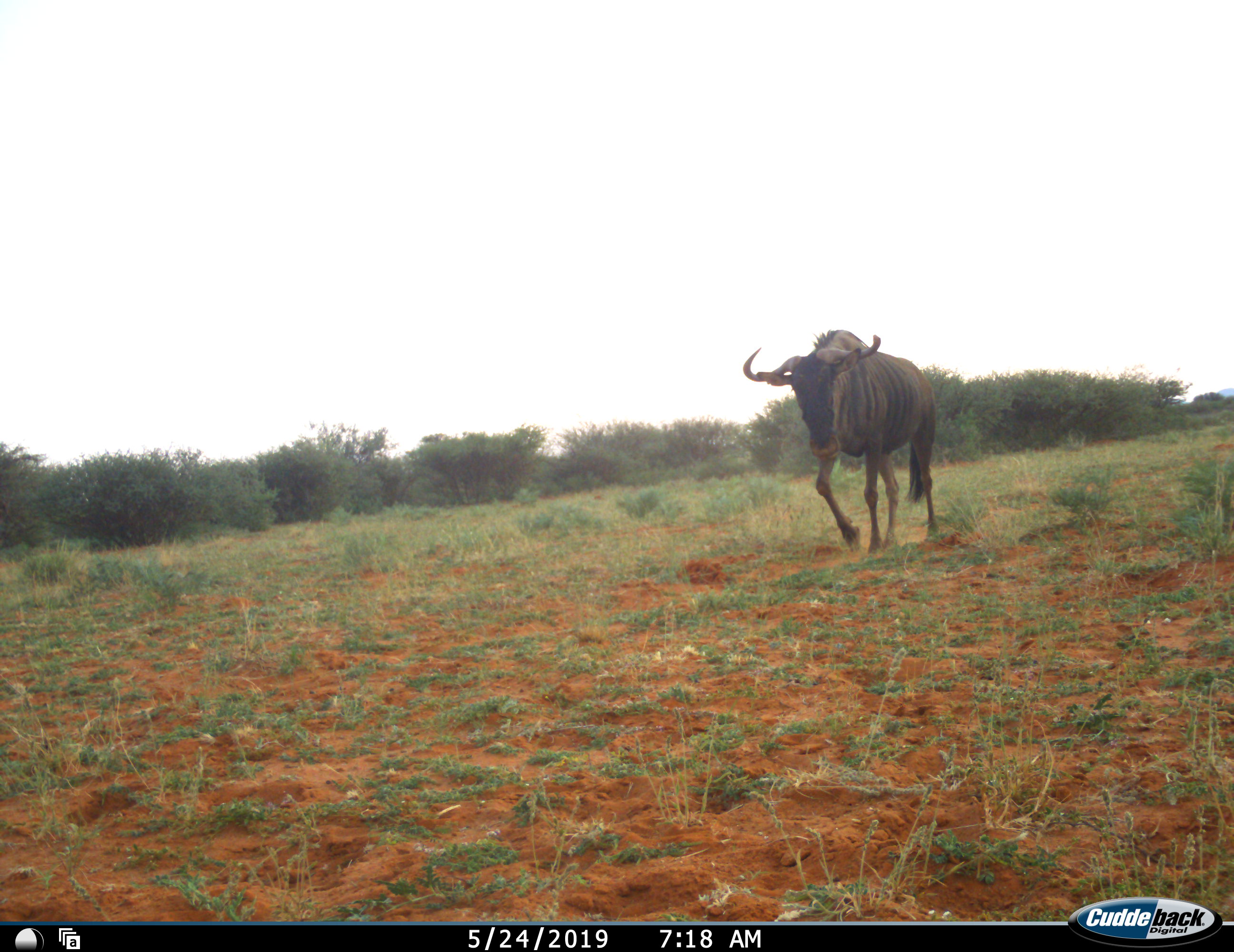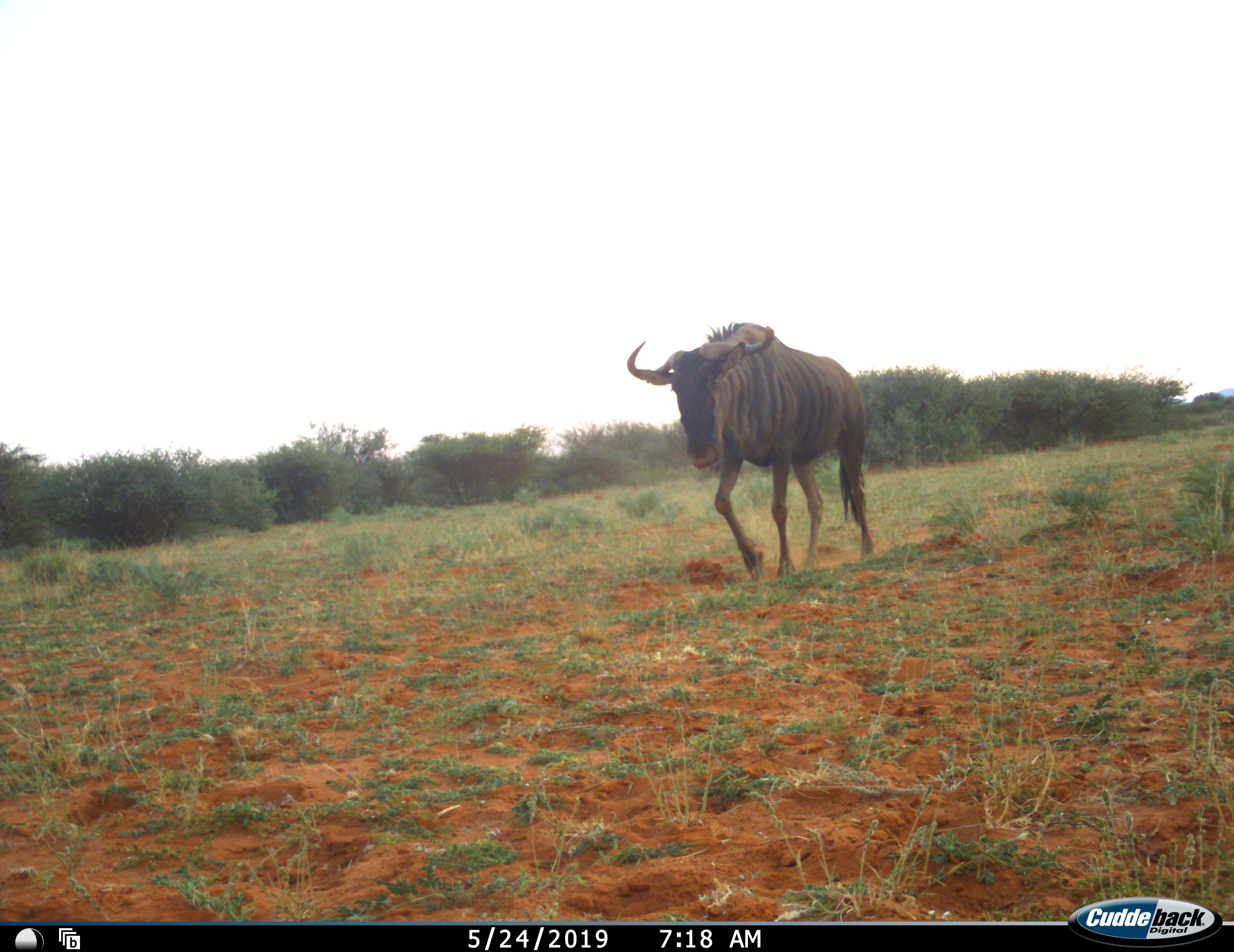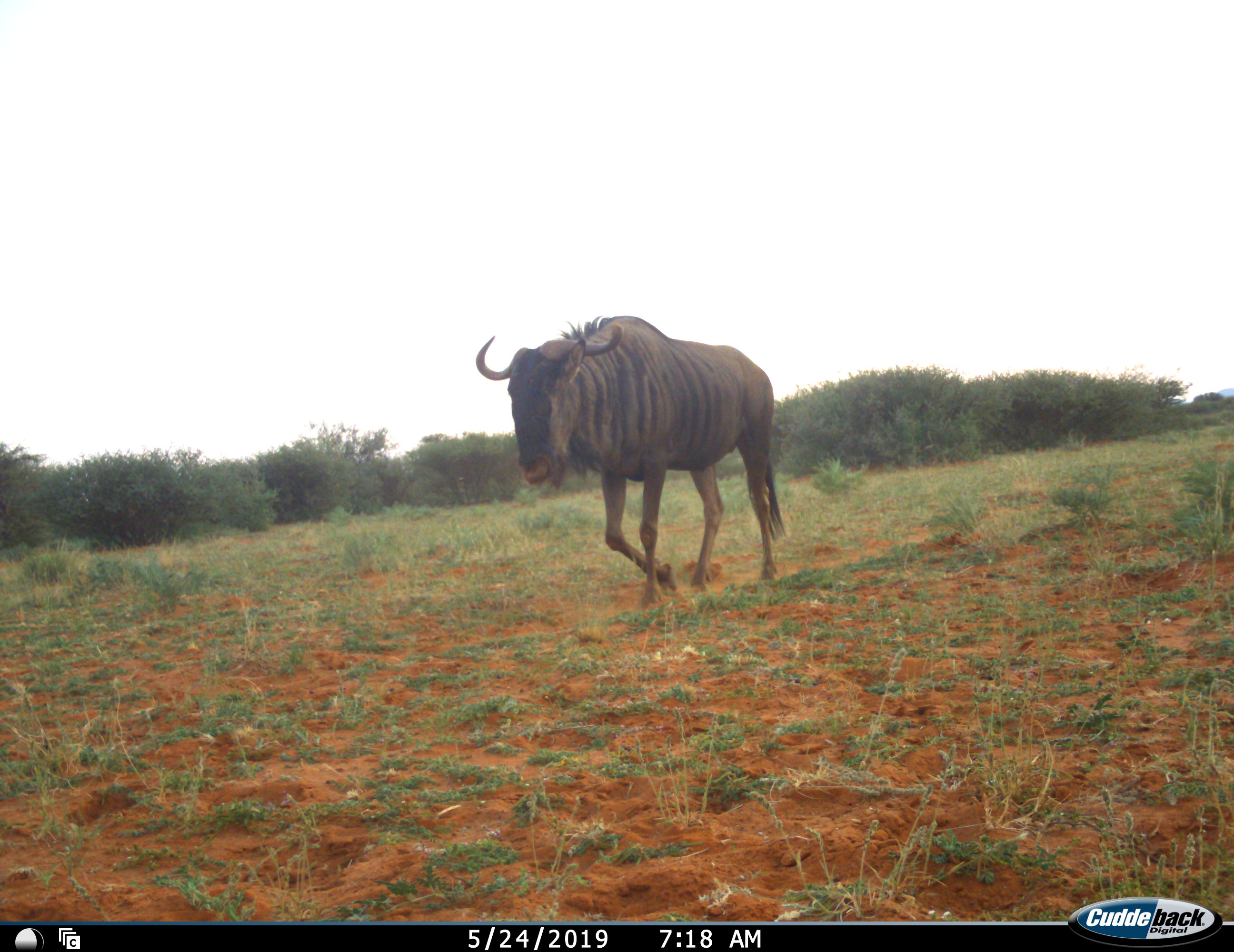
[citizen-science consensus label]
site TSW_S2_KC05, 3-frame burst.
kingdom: Animalia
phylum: Chordata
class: Mammalia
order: Artiodactyla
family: Bovidae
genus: Connochaetes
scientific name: Connochaetes taurinus taurinus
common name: blue wildebeest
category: wildebeestblue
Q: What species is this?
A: Wildebeestblue (blue wildebeest) (Connochaetes taurinus taurinus).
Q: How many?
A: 1.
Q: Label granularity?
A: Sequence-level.